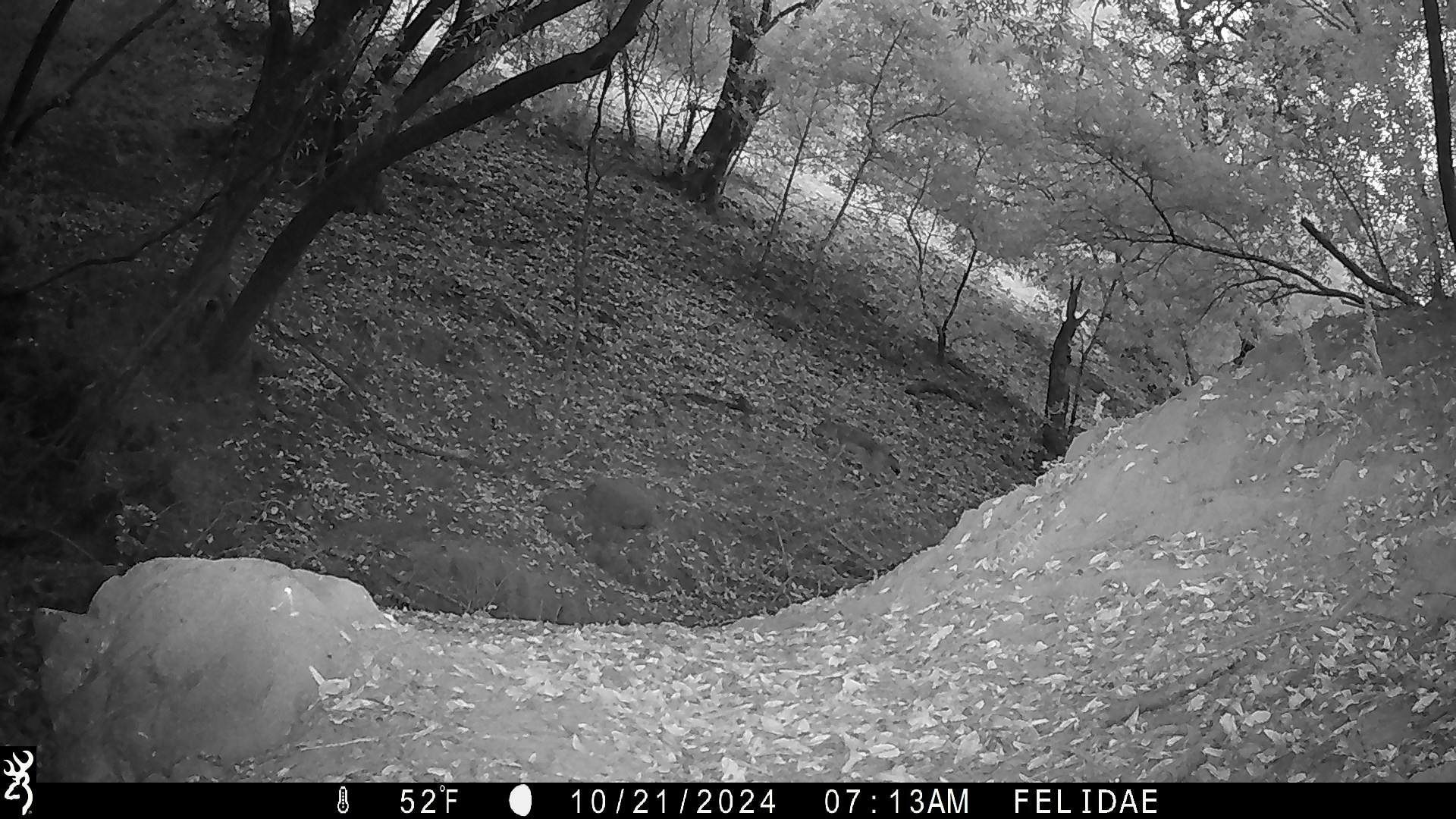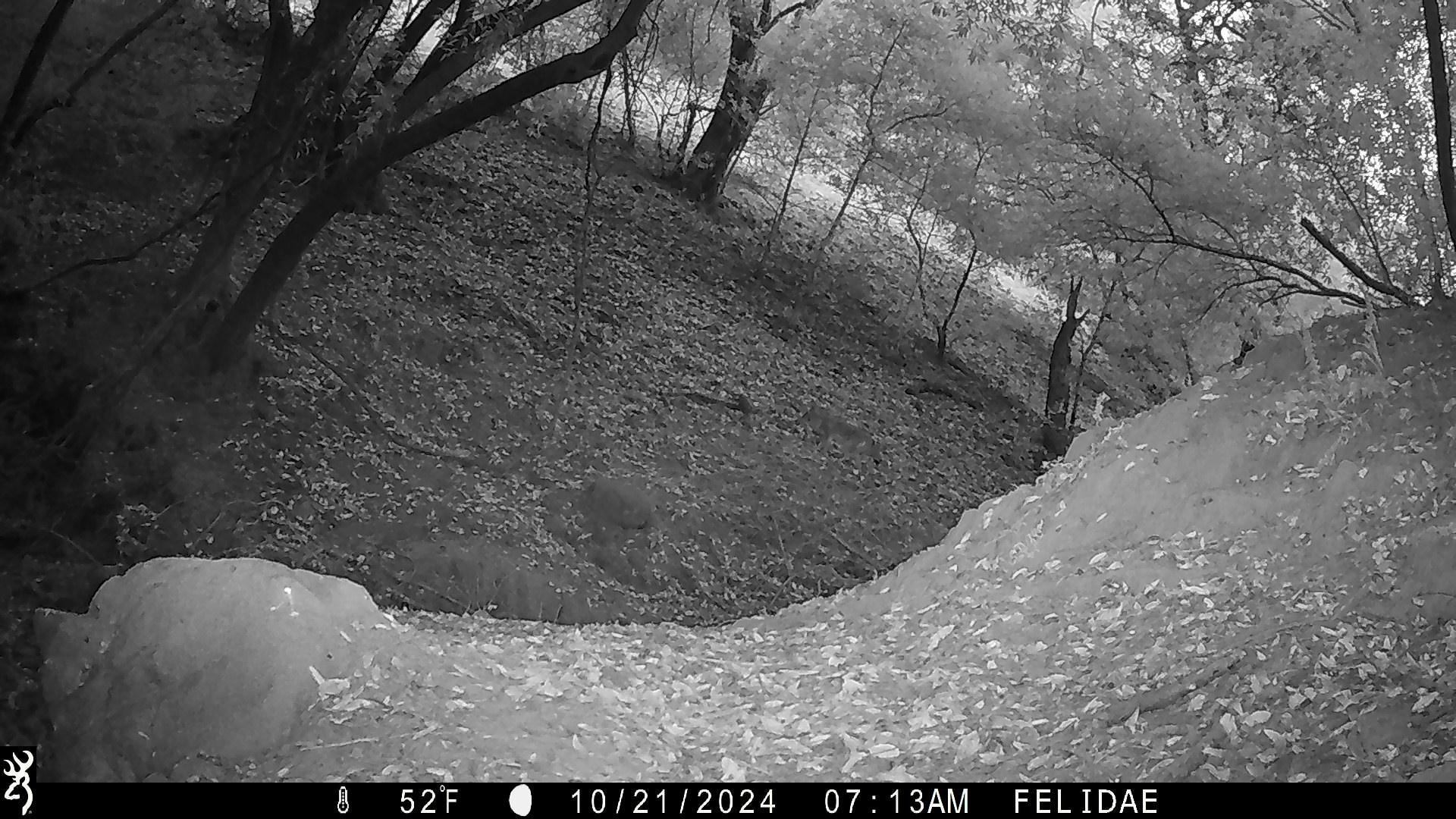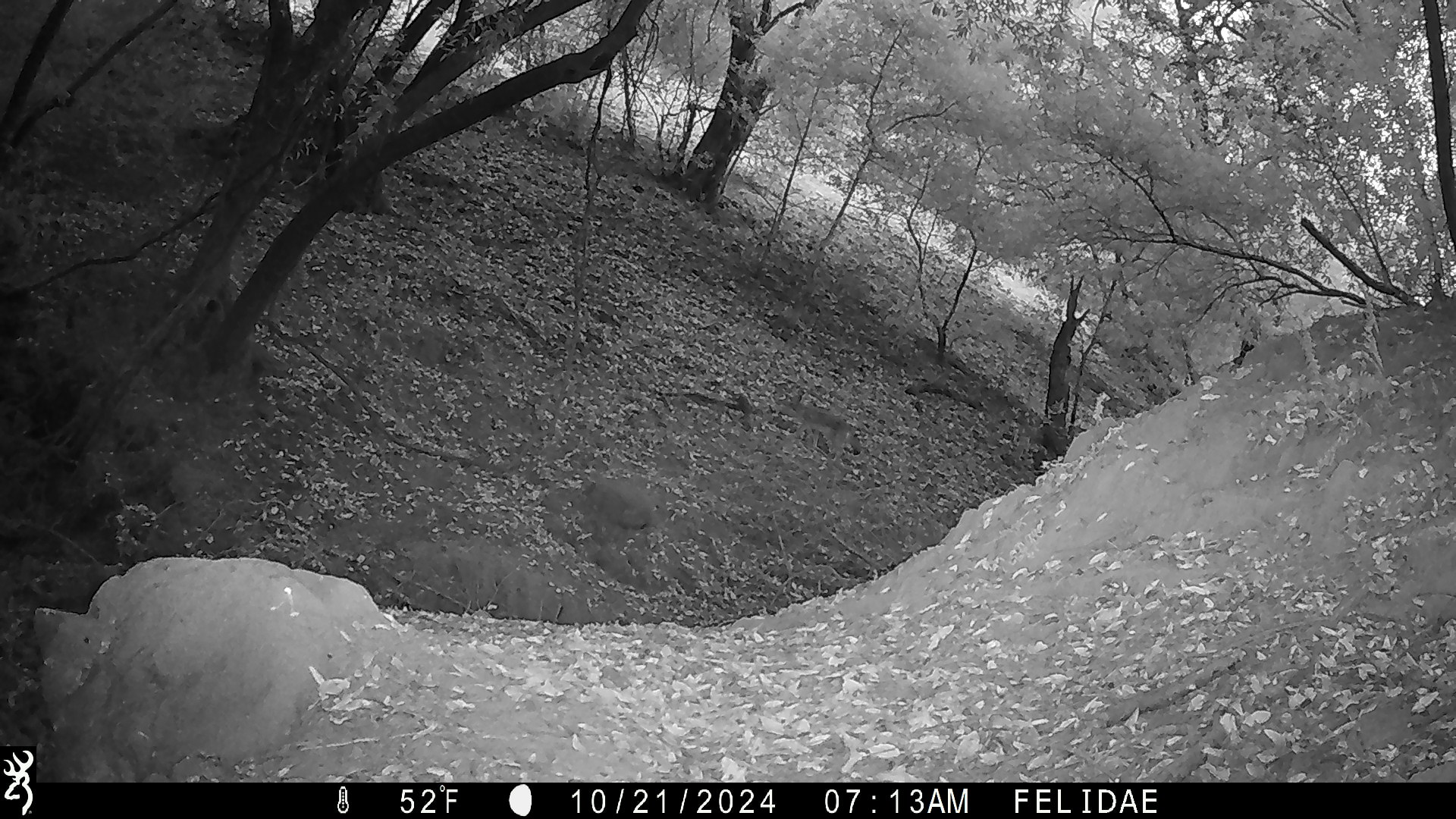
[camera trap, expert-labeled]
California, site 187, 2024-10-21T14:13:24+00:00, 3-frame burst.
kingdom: Animalia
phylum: Chordata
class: Mammalia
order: Carnivora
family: Canidae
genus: Canis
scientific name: Canis latrans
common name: coyote